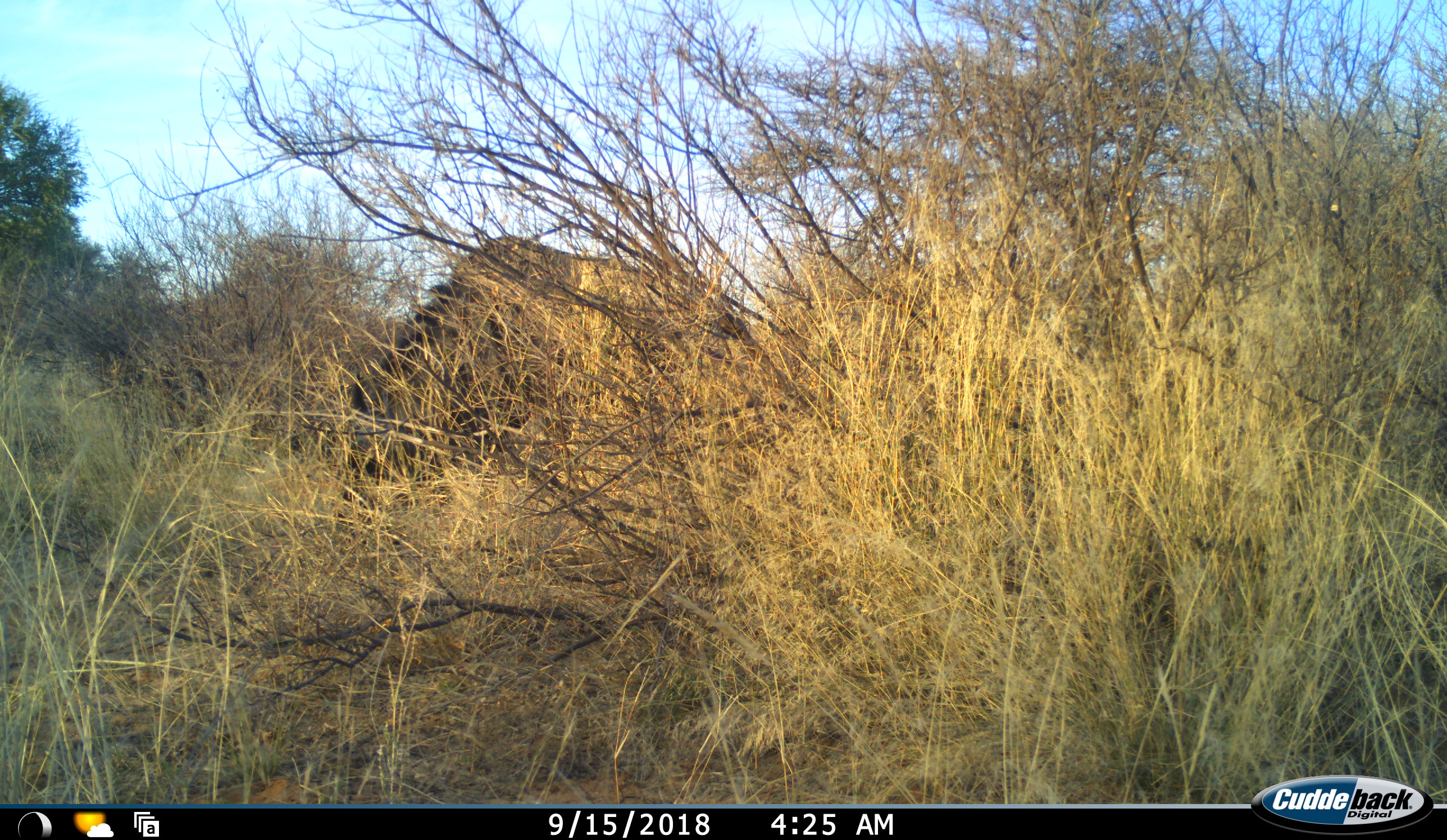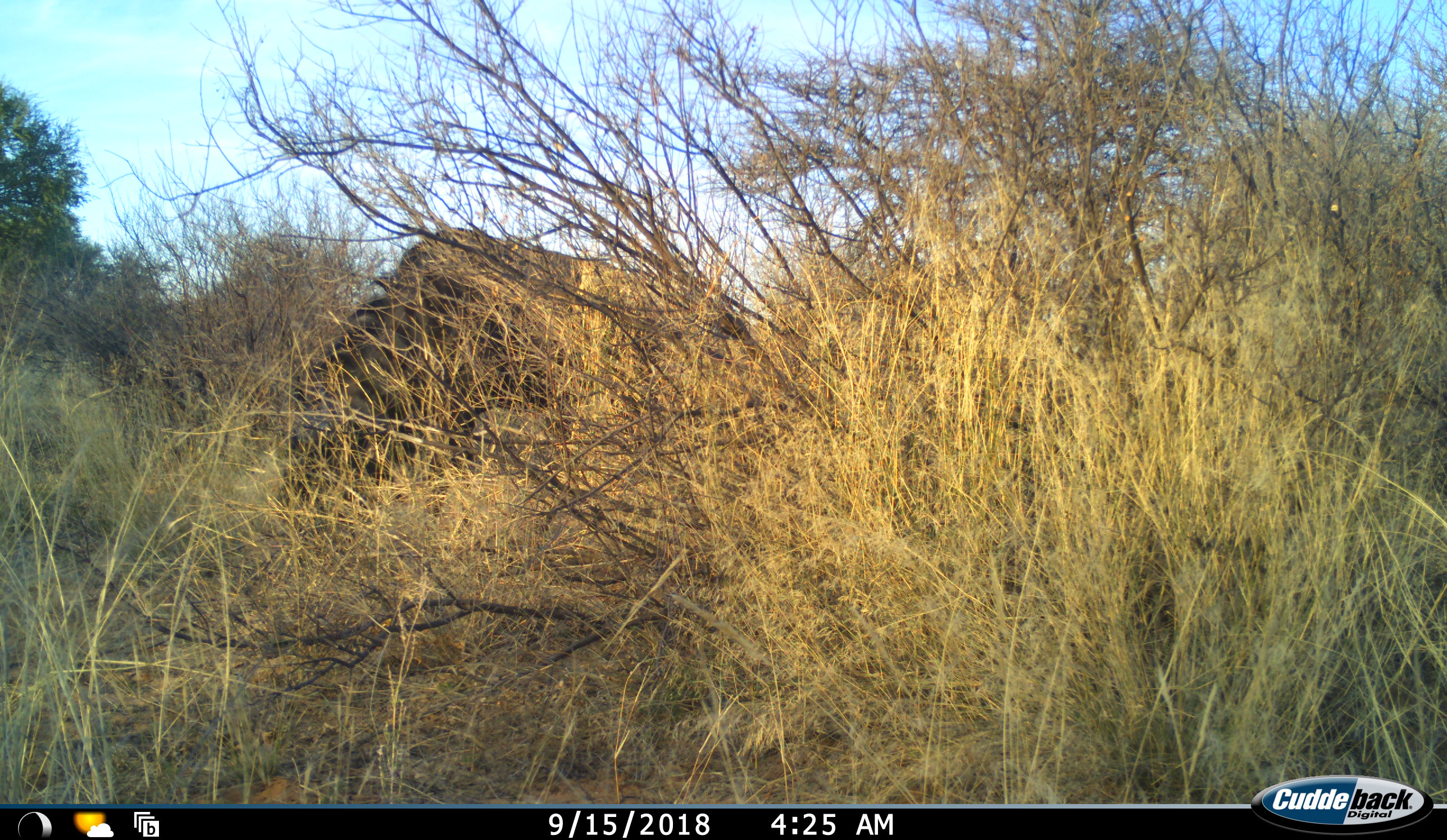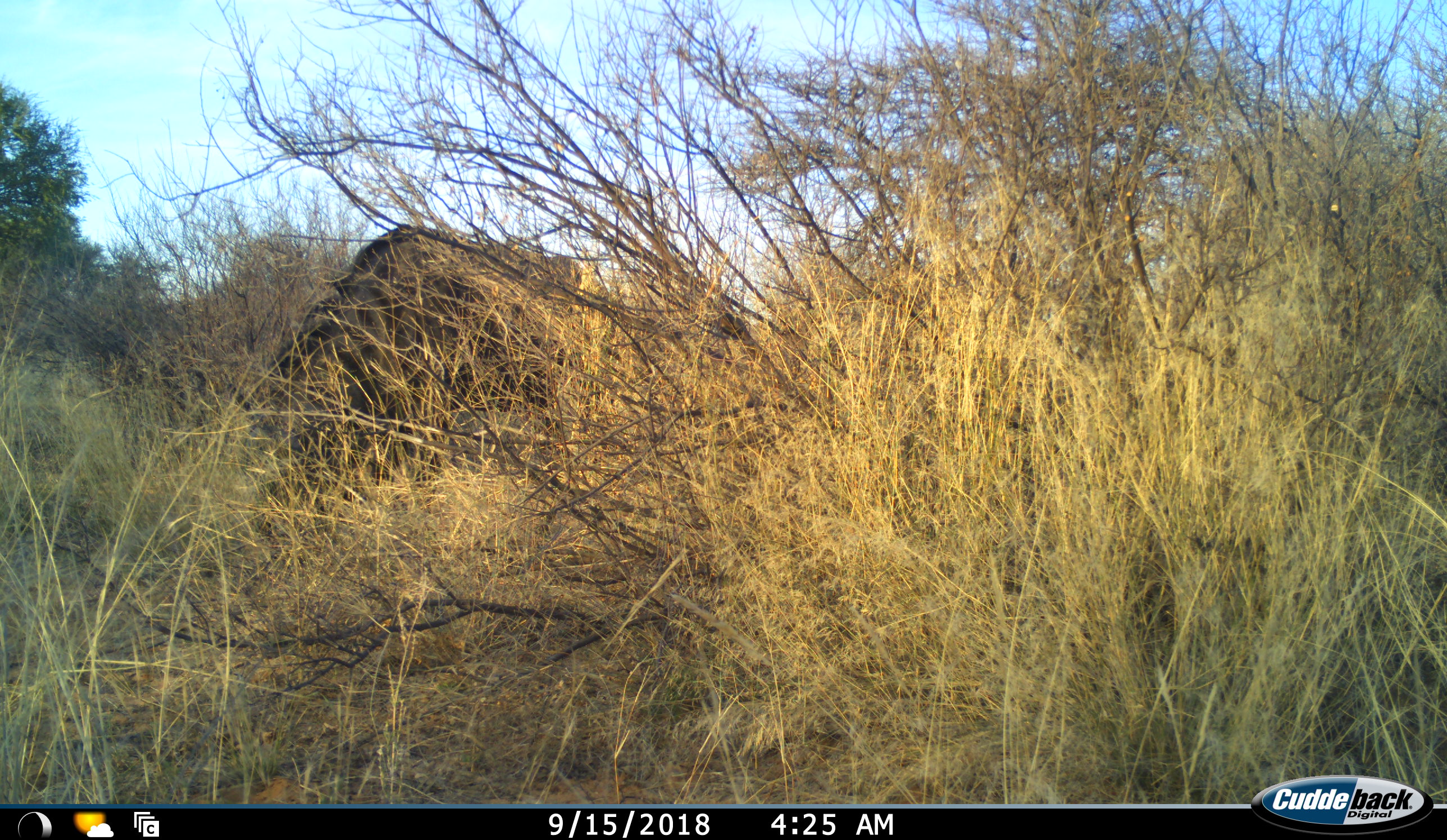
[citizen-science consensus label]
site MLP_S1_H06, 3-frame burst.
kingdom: Animalia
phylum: Chordata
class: Mammalia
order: Artiodactyla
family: Bovidae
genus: Connochaetes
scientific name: Connochaetes taurinus taurinus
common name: blue wildebeest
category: wildebeestblue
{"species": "wildebeestblue (blue wildebeest) (Connochaetes taurinus taurinus)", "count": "1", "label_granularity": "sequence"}